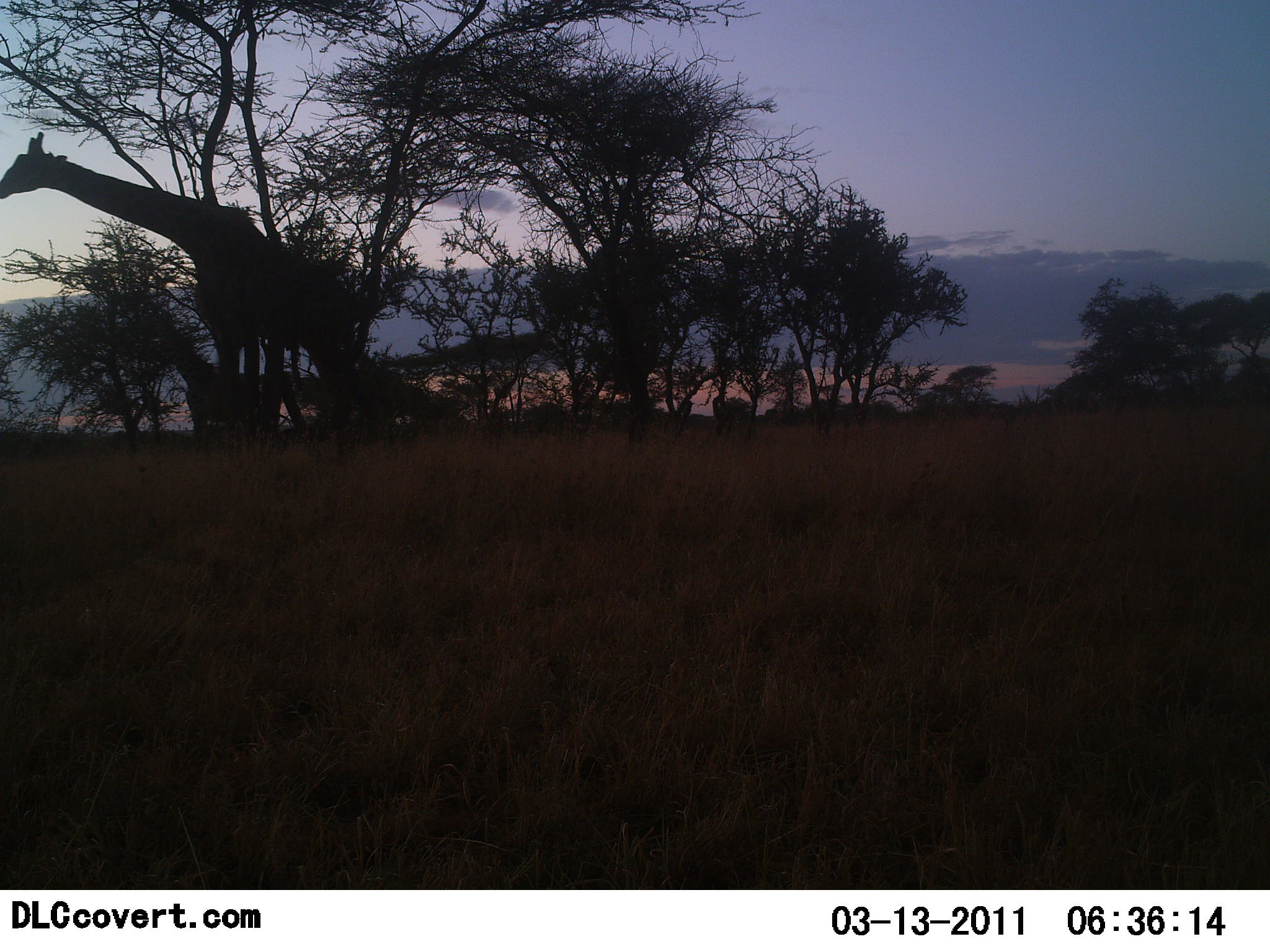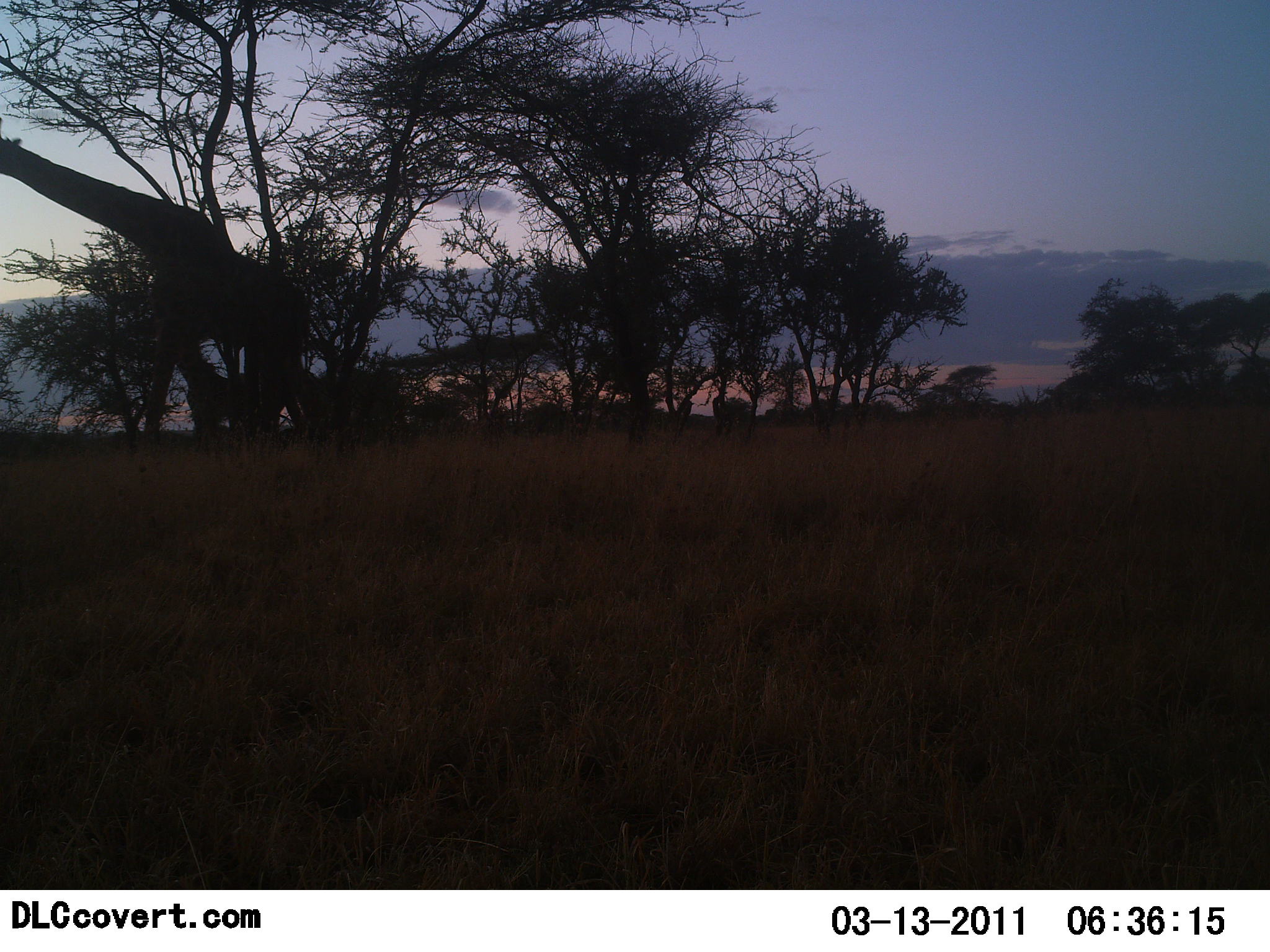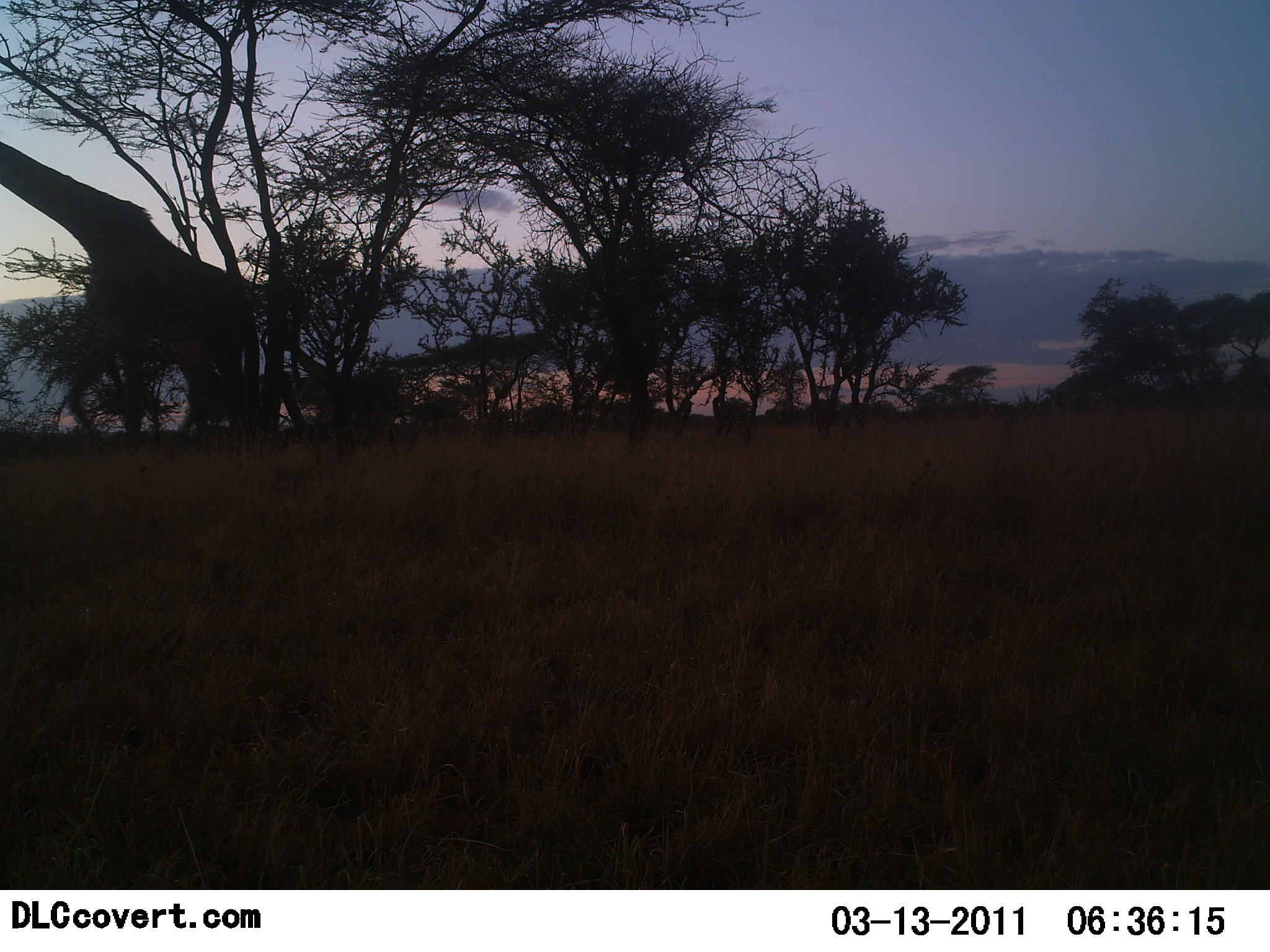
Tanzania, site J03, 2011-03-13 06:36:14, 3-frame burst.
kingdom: Animalia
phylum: Chordata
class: Mammalia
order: Artiodactyla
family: Giraffidae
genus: Giraffa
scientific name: Giraffa camelopardalis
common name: giraffe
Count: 1.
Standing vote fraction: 18%.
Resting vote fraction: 0%.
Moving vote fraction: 91%.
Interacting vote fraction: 0%.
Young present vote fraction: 0%.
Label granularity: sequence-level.